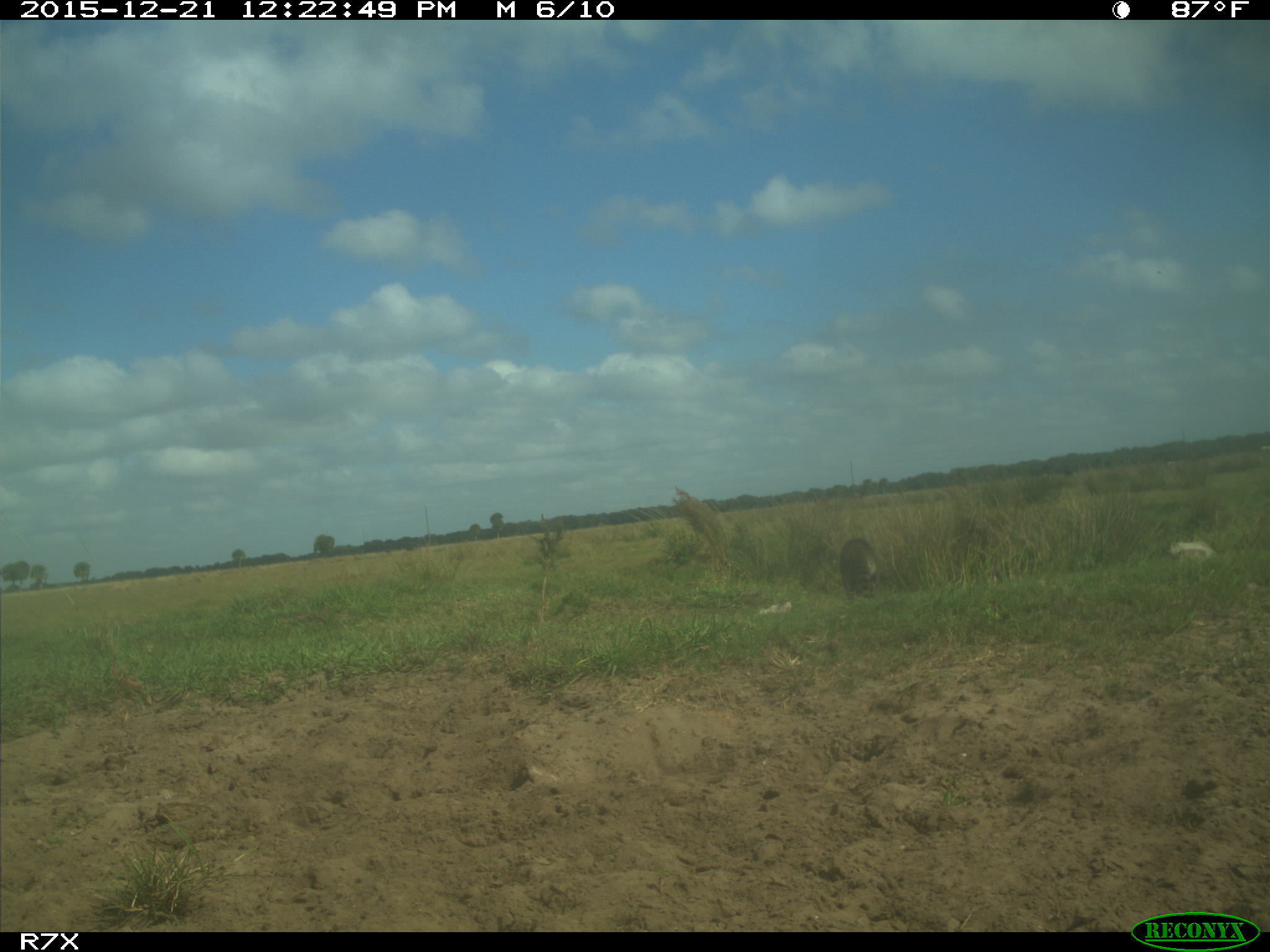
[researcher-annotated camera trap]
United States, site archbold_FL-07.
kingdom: Animalia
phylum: Chordata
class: Mammalia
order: Artiodactyla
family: Bovidae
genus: Bos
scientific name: Bos taurus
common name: domestic cow